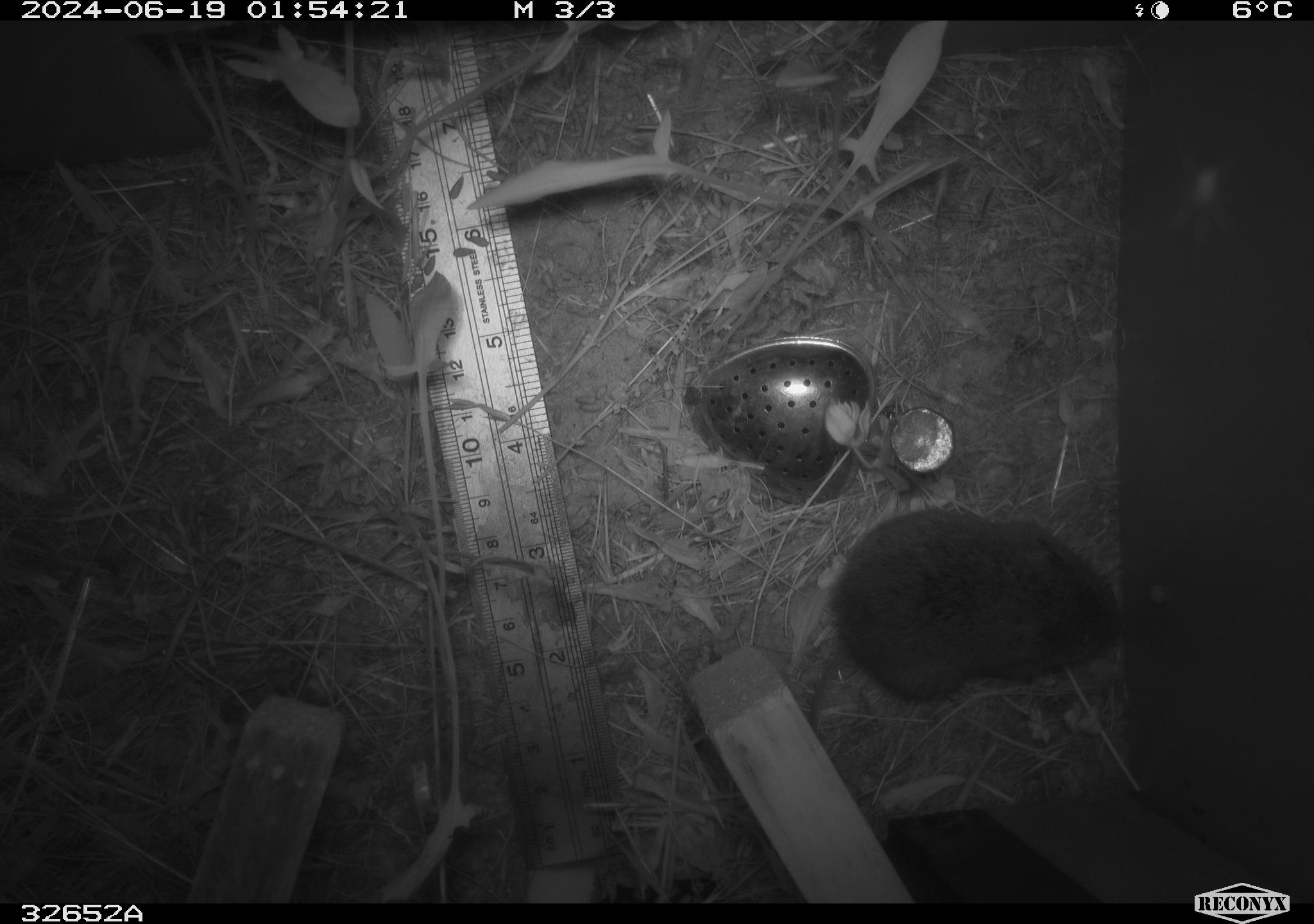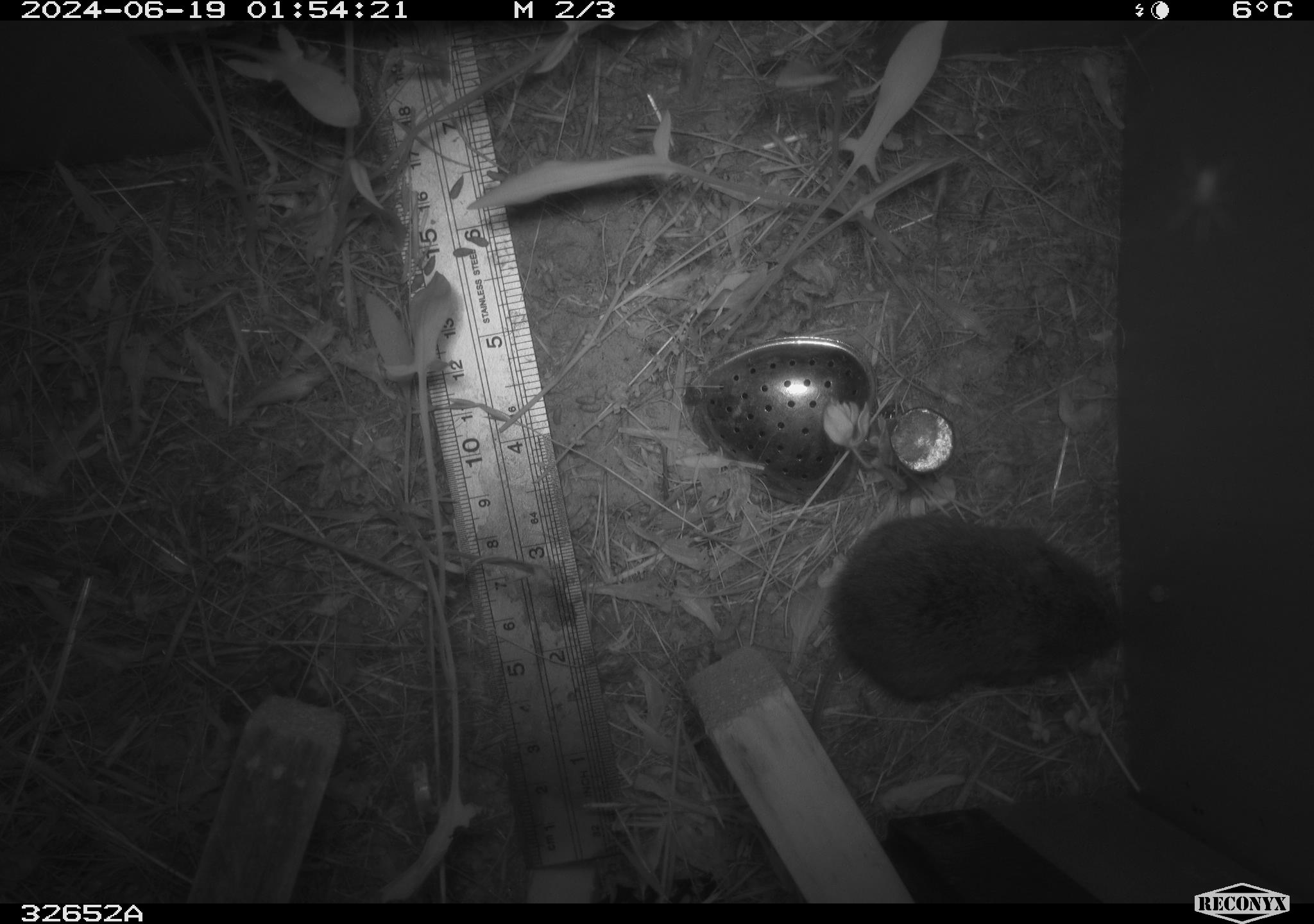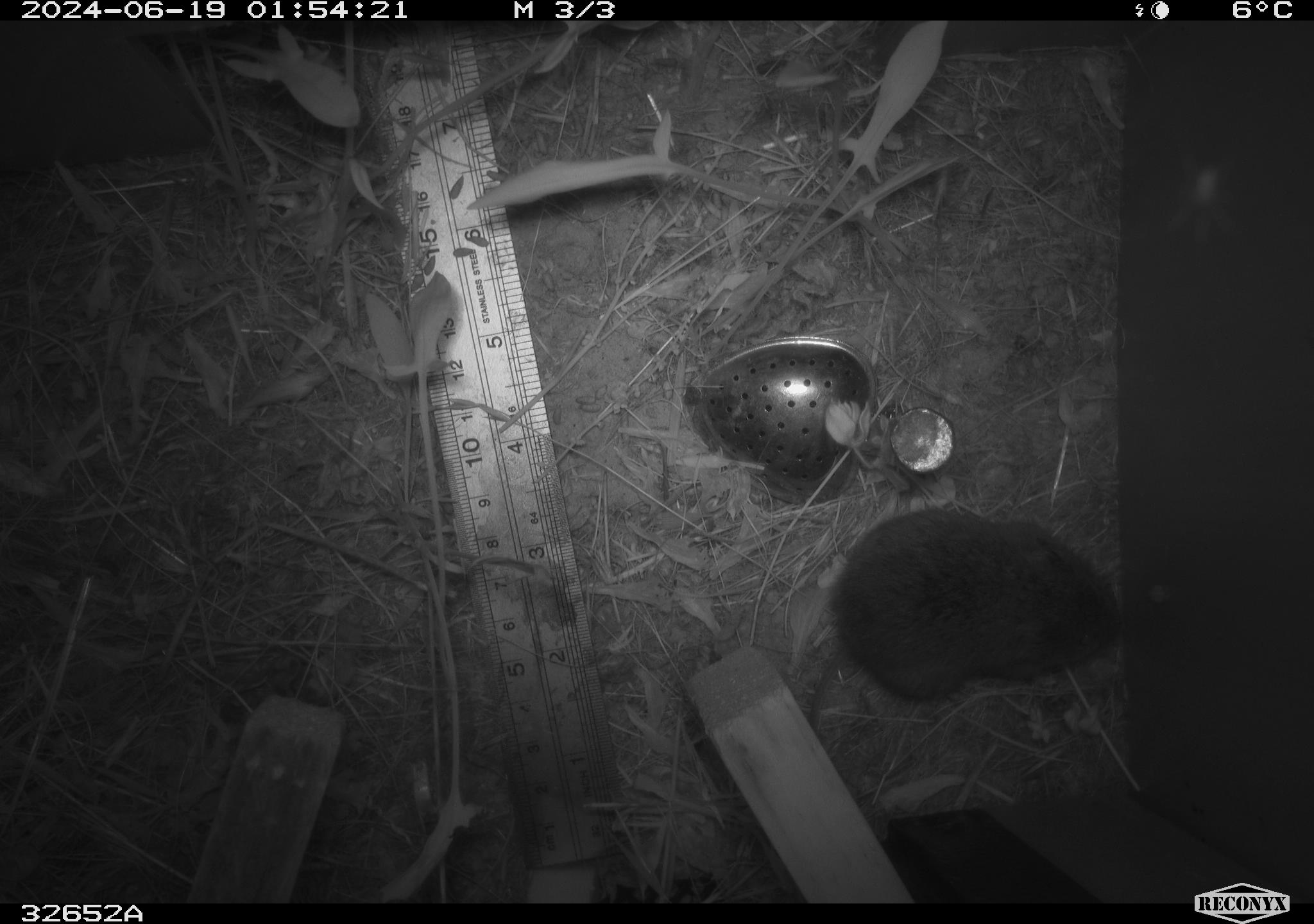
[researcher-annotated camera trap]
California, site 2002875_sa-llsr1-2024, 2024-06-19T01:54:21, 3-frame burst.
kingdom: Animalia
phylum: Chordata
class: Mammalia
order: Rodentia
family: Cricetidae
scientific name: Arvicolinae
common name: voles, lemmings, and muskrats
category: arvicolinae subfamily